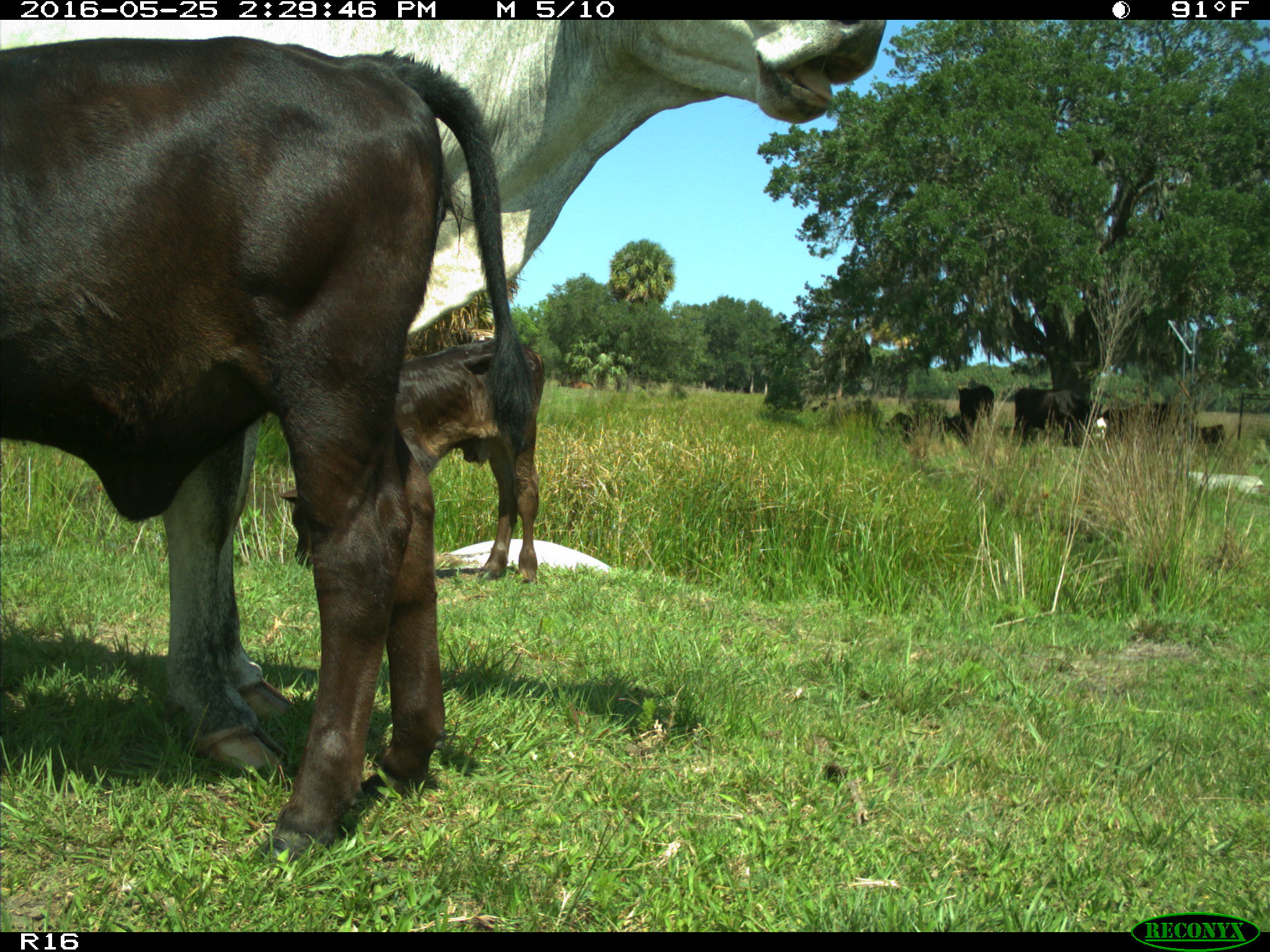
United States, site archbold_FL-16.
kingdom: Animalia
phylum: Chordata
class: Mammalia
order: Artiodactyla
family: Bovidae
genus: Bos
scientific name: Bos taurus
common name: domestic cow